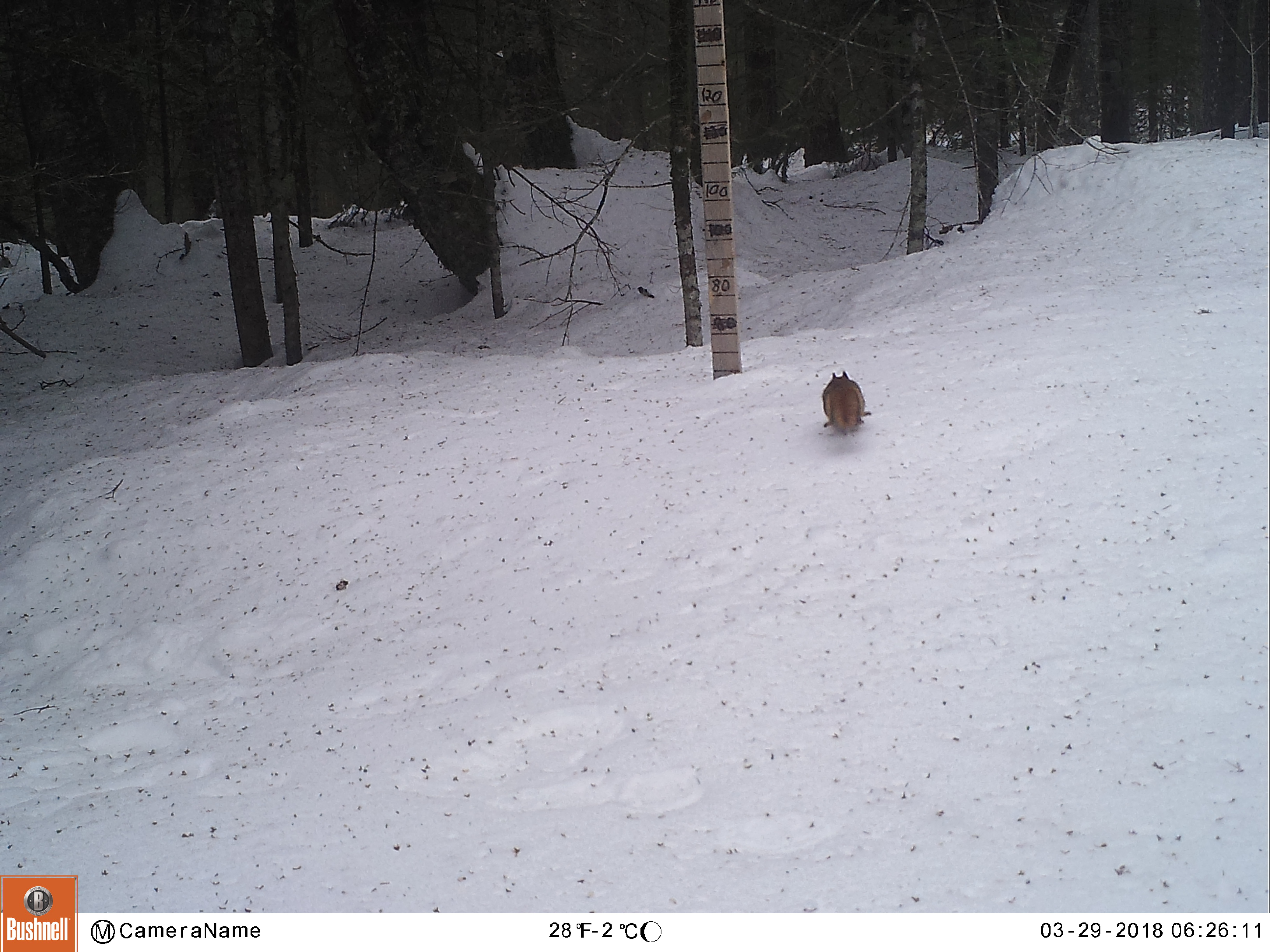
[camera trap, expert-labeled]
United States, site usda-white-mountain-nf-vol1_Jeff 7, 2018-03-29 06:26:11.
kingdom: Animalia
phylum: Chordata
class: Mammalia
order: Rodentia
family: Sciuridae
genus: Tamiasciurus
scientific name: Tamiasciurus hudsonicus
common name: red squirrel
Red squirrel (Tamiasciurus hudsonicus).